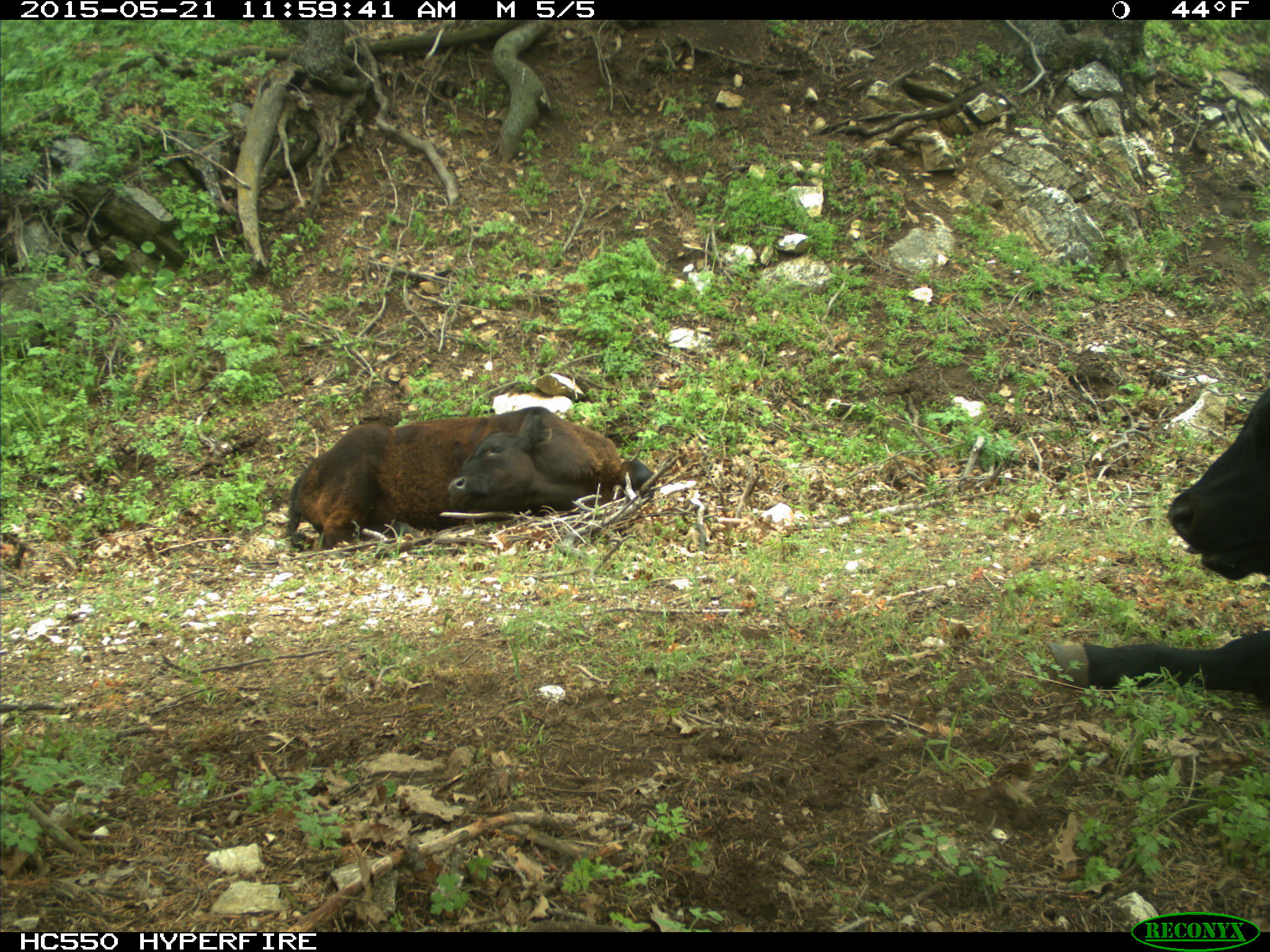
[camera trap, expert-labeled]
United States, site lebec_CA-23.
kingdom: Animalia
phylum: Chordata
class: Mammalia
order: Artiodactyla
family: Bovidae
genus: Bos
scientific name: Bos taurus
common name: domestic cow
Bos taurus (domestic cow).